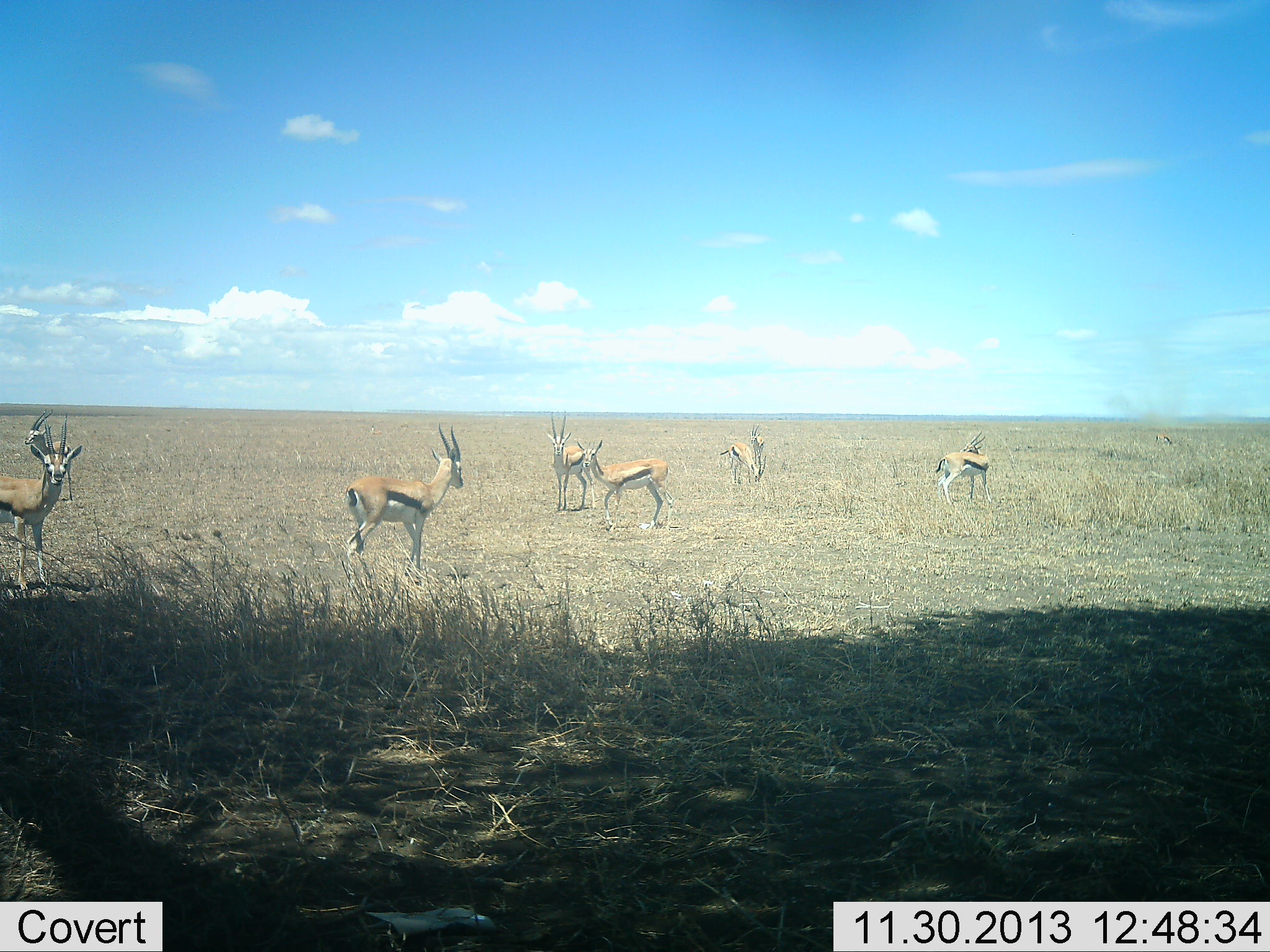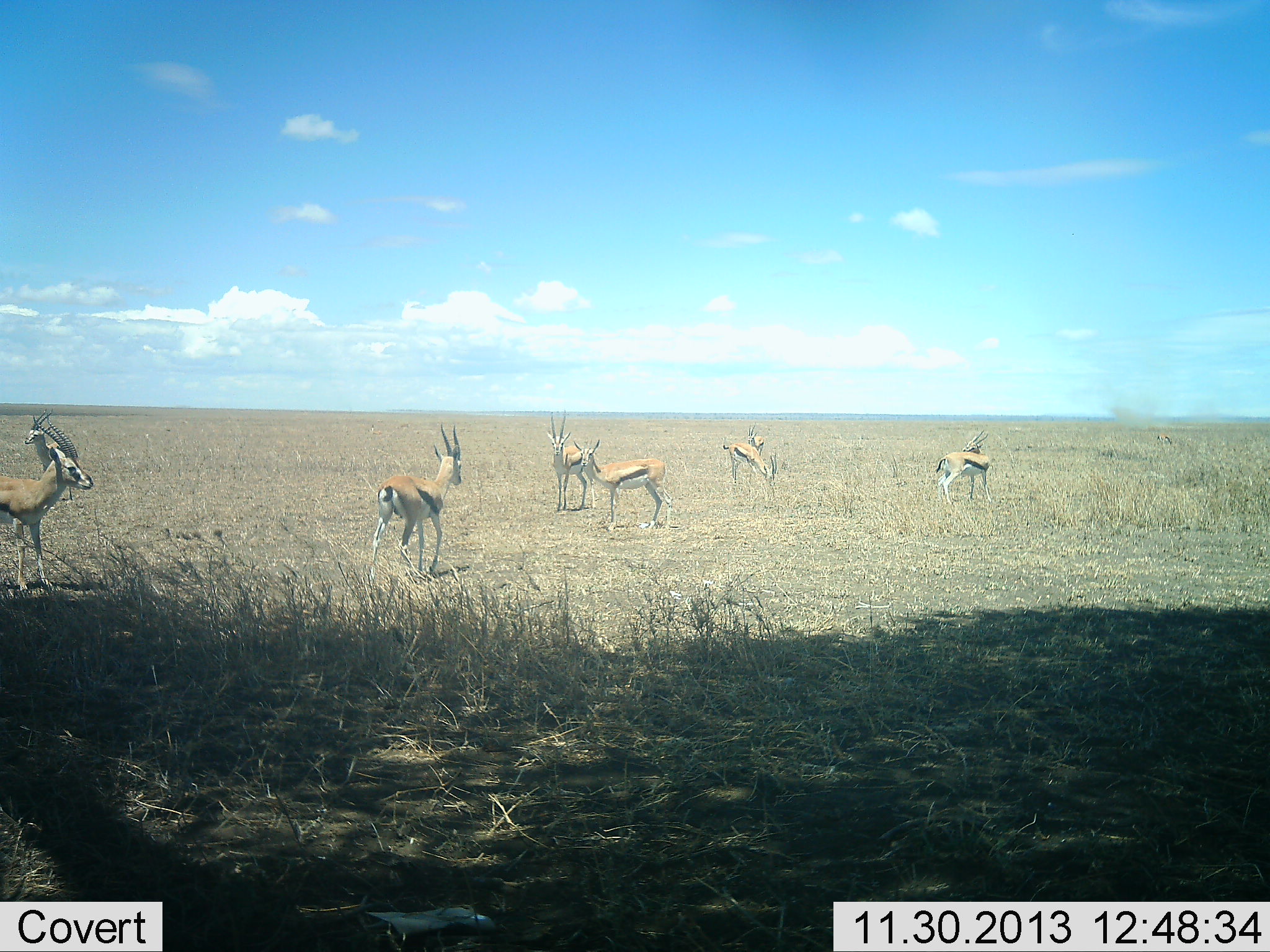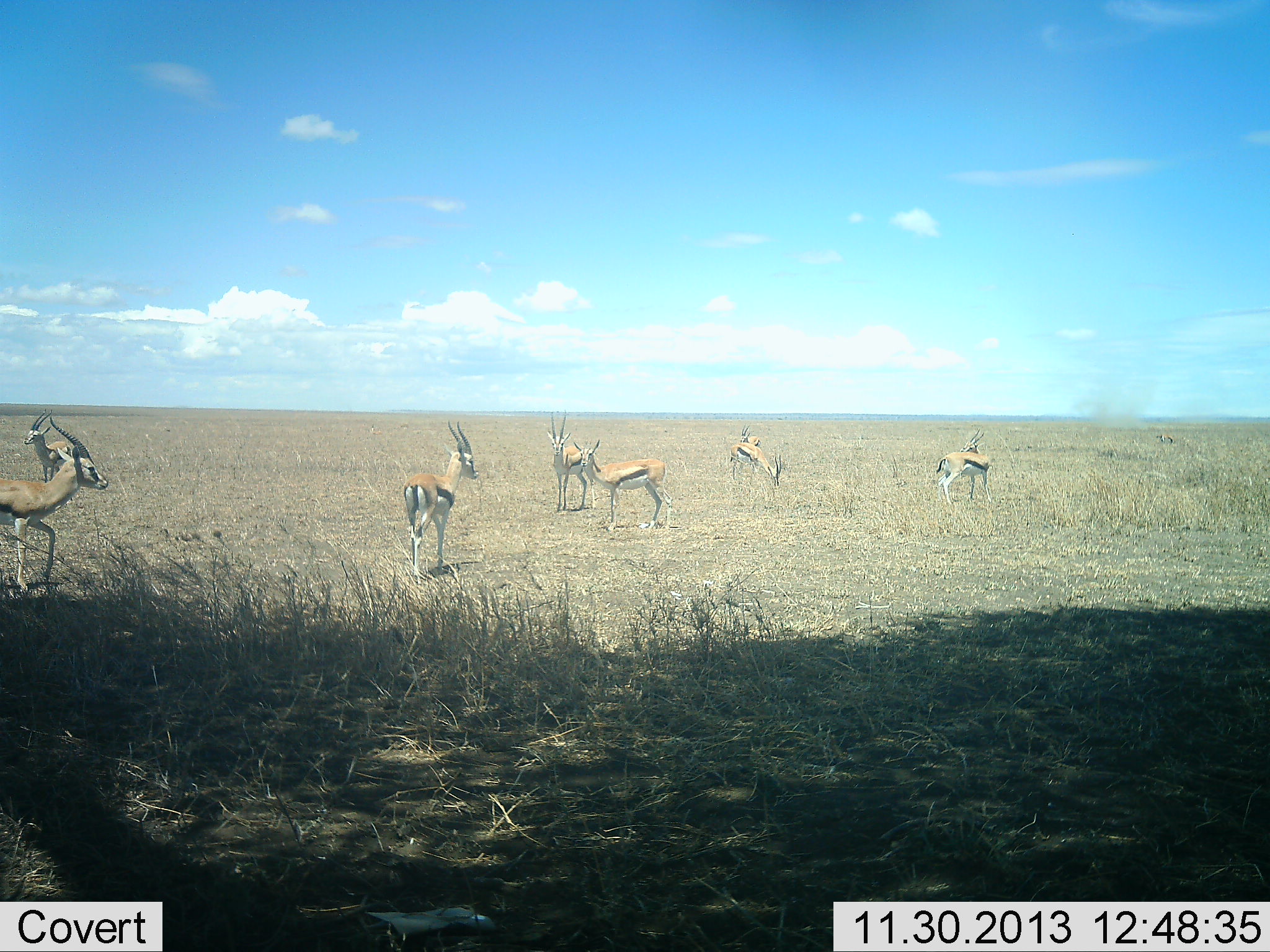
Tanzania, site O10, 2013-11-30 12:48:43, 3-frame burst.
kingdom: Animalia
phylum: Chordata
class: Mammalia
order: Artiodactyla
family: Bovidae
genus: Eudorcas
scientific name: Eudorcas thomsonii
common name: thomson's gazelle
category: gazellethomsons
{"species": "gazellethomsons (thomson's gazelle) (Eudorcas thomsonii)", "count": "8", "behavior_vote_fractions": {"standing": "90%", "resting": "0%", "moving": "40%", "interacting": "10%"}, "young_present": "0%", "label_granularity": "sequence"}